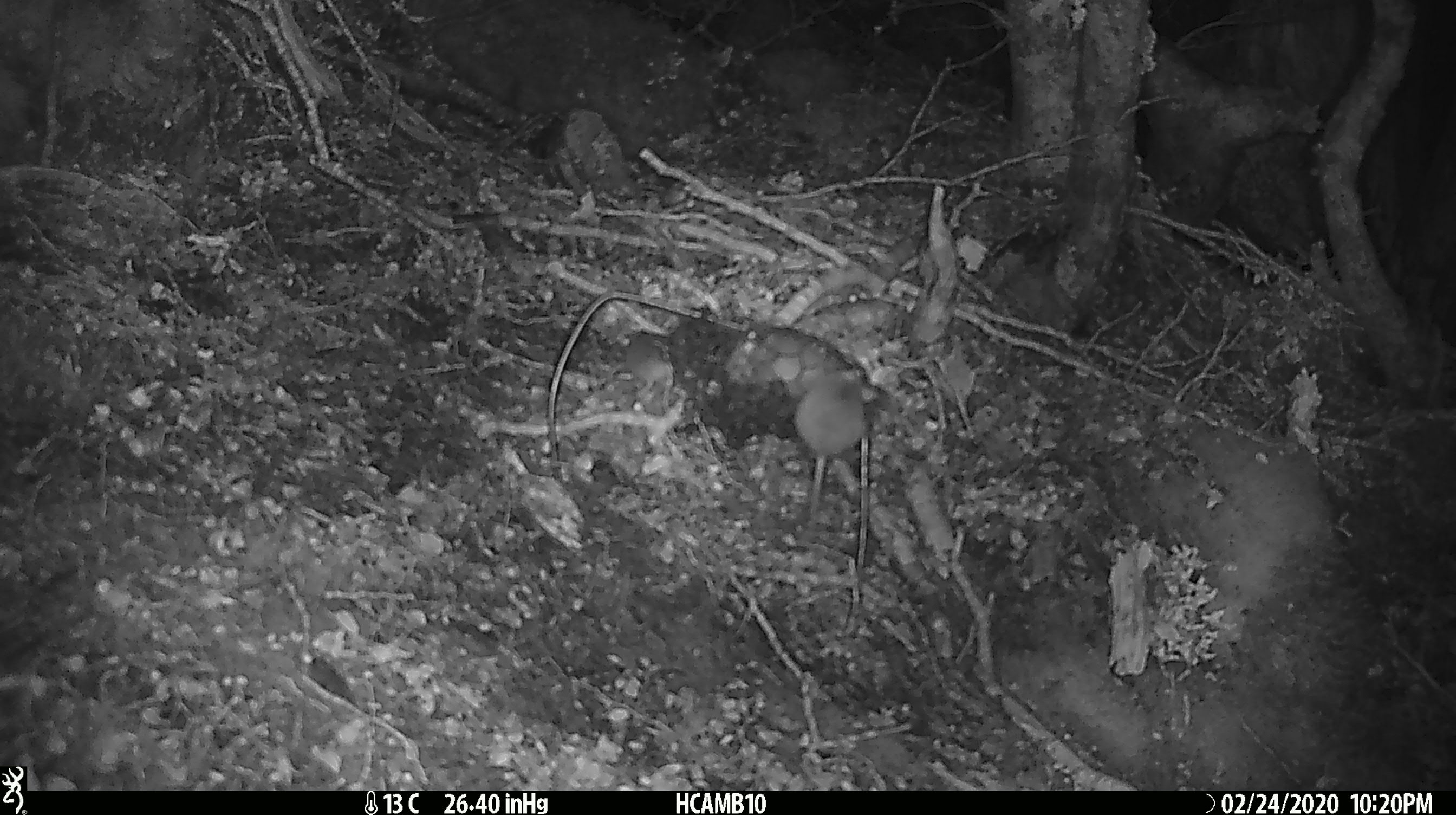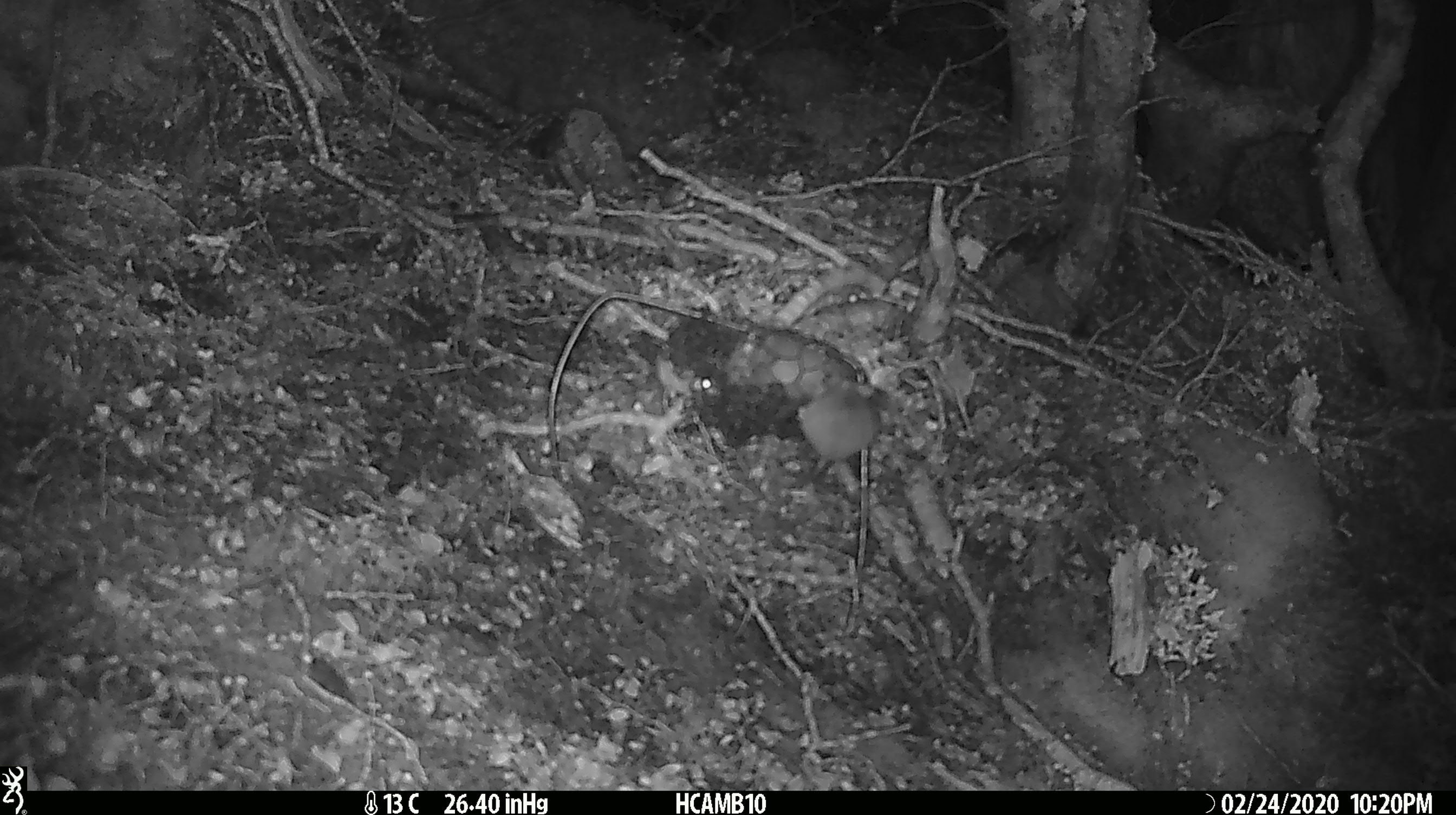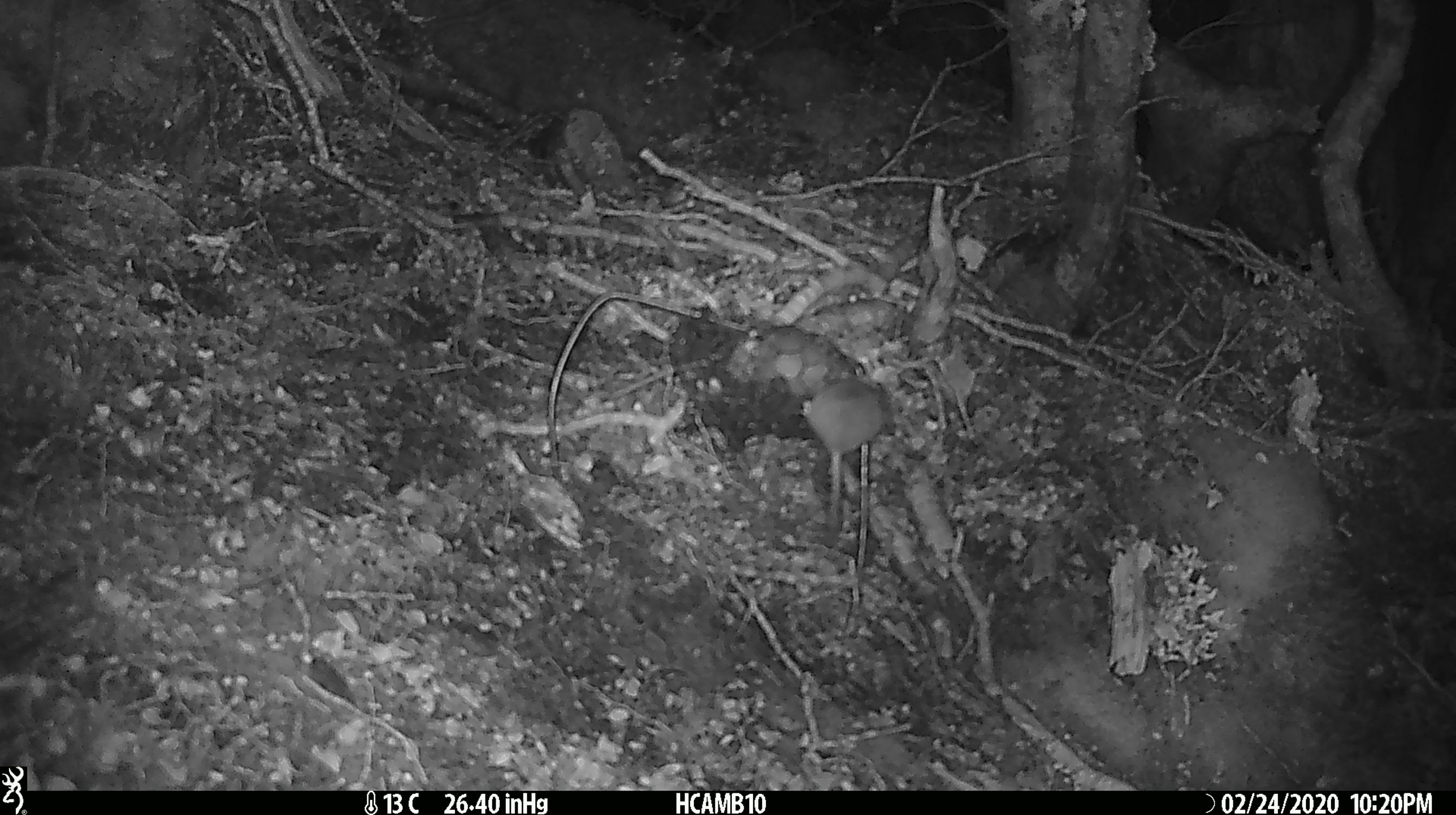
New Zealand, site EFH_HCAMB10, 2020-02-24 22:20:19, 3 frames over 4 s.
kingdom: Animalia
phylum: Chordata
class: Mammalia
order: Rodentia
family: Muridae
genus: Mus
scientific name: Mus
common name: mouse